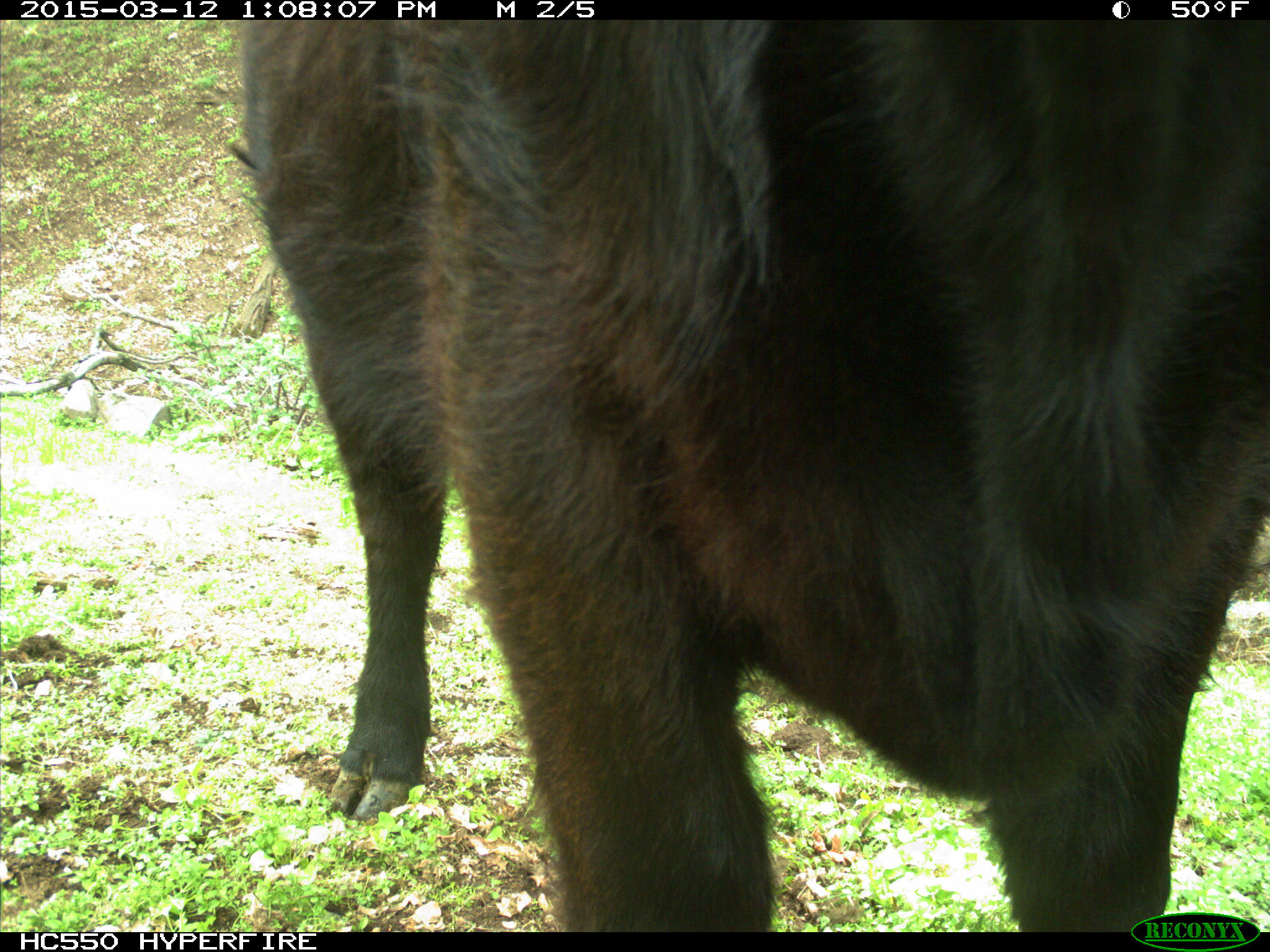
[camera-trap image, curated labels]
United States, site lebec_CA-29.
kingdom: Animalia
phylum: Chordata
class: Mammalia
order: Artiodactyla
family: Bovidae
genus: Bos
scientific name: Bos taurus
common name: domestic cow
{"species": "Bos taurus (domestic cow)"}